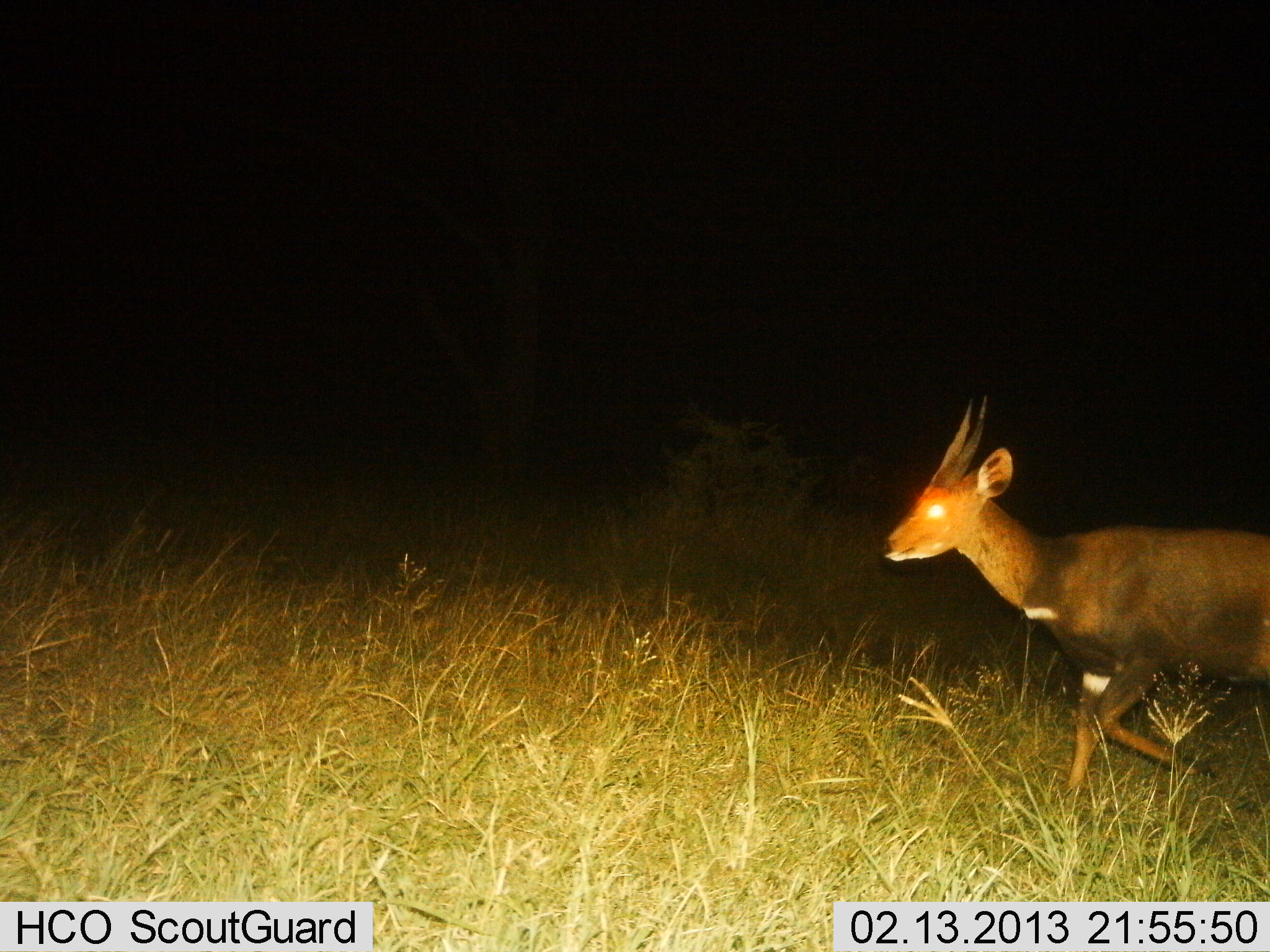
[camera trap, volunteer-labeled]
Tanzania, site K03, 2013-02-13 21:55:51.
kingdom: Animalia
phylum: Chordata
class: Mammalia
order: Artiodactyla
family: Bovidae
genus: Tragelaphus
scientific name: Tragelaphus scriptus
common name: bushbuck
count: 1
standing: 5%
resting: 0%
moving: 95%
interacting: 0%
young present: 0%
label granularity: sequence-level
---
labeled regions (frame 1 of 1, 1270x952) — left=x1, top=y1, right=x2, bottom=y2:
animal: left=879, top=394, right=1270, bottom=804